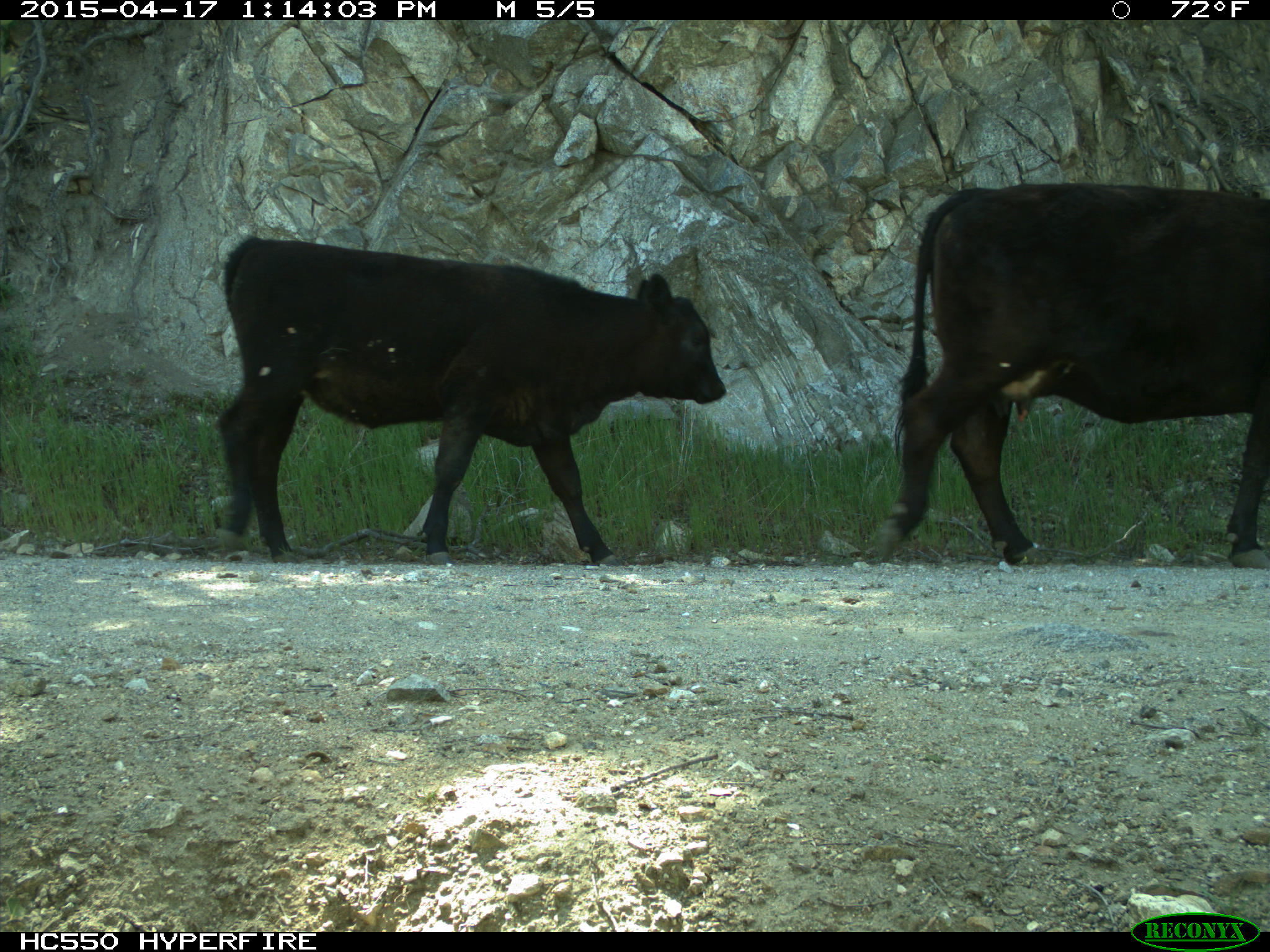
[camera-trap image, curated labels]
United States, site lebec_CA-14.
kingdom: Animalia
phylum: Chordata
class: Mammalia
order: Artiodactyla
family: Bovidae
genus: Bos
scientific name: Bos taurus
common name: domestic cow